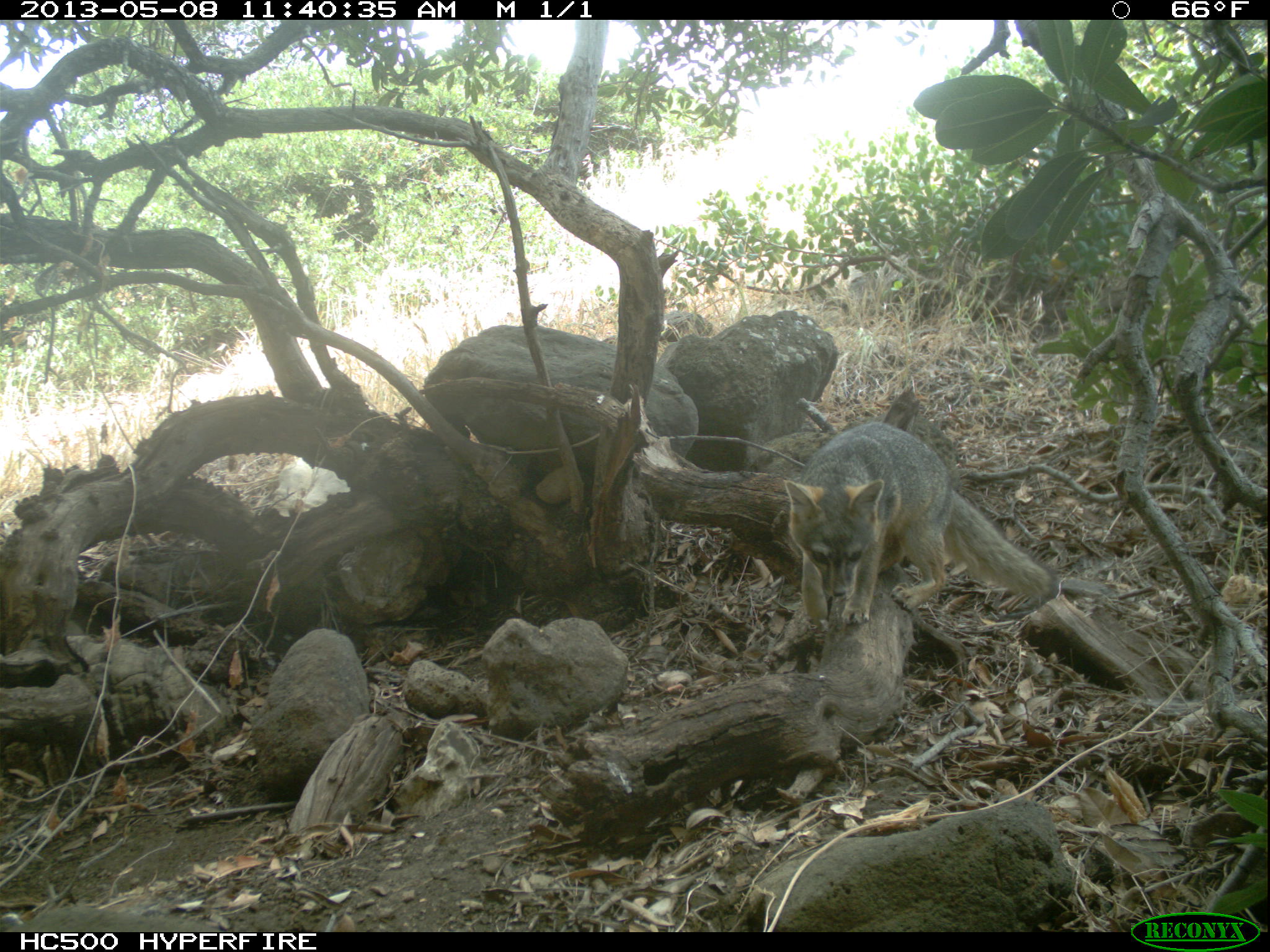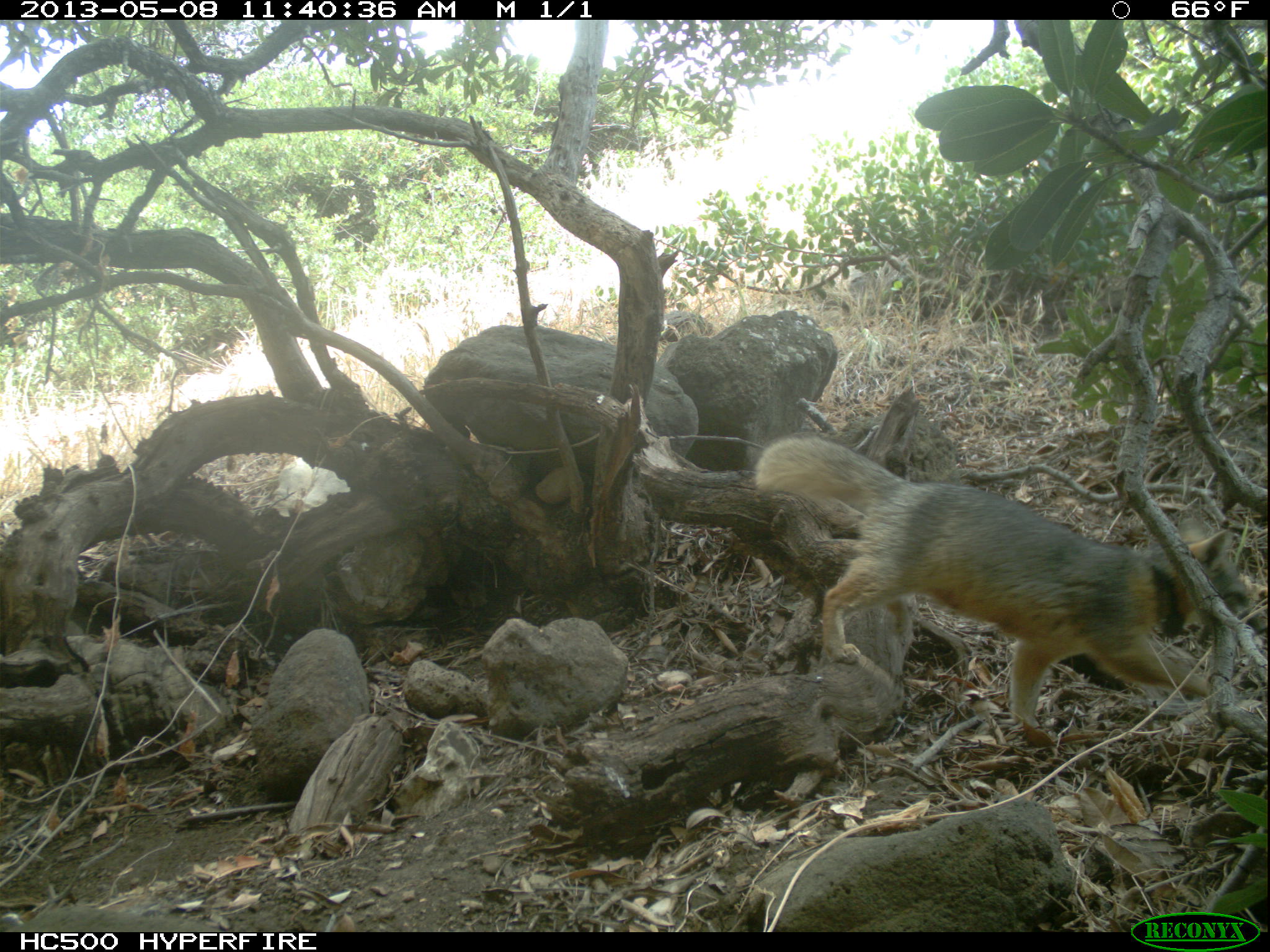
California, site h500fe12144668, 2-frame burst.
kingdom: Animalia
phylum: Chordata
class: Mammalia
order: Carnivora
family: Canidae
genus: Urocyon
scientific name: Urocyon littoralis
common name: island fox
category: fox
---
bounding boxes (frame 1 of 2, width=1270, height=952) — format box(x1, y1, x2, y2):
fox: box(781, 420, 1060, 626)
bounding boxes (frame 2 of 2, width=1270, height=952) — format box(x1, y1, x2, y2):
fox: box(755, 435, 1268, 728)